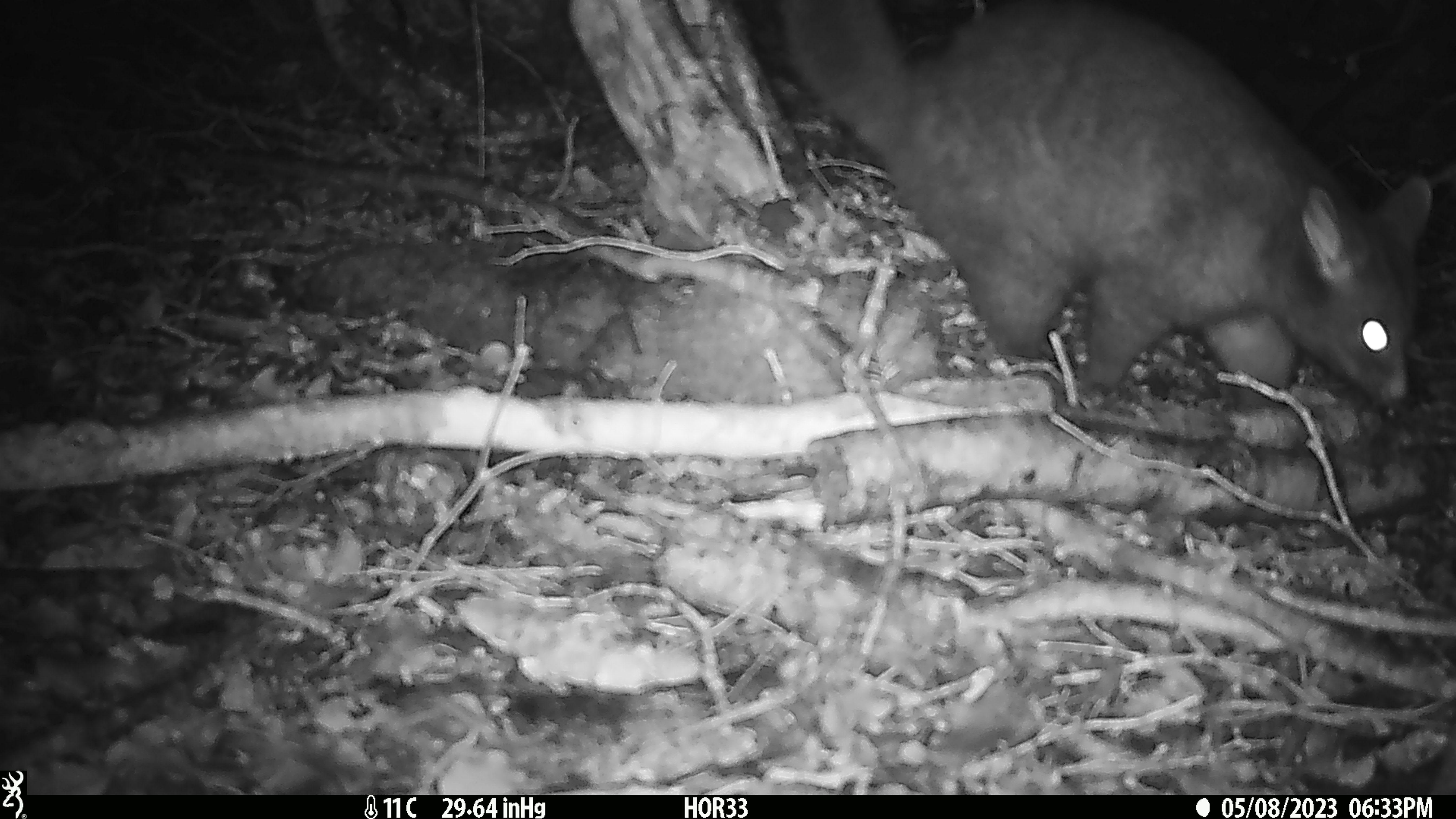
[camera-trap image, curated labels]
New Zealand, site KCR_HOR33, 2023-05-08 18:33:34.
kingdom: Animalia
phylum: Chordata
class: Mammalia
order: Diprotodontia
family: Phalangeridae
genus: Trichosurus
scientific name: Trichosurus vulpecula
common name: common brushtail possum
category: possum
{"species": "possum (common brushtail possum) (Trichosurus vulpecula)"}